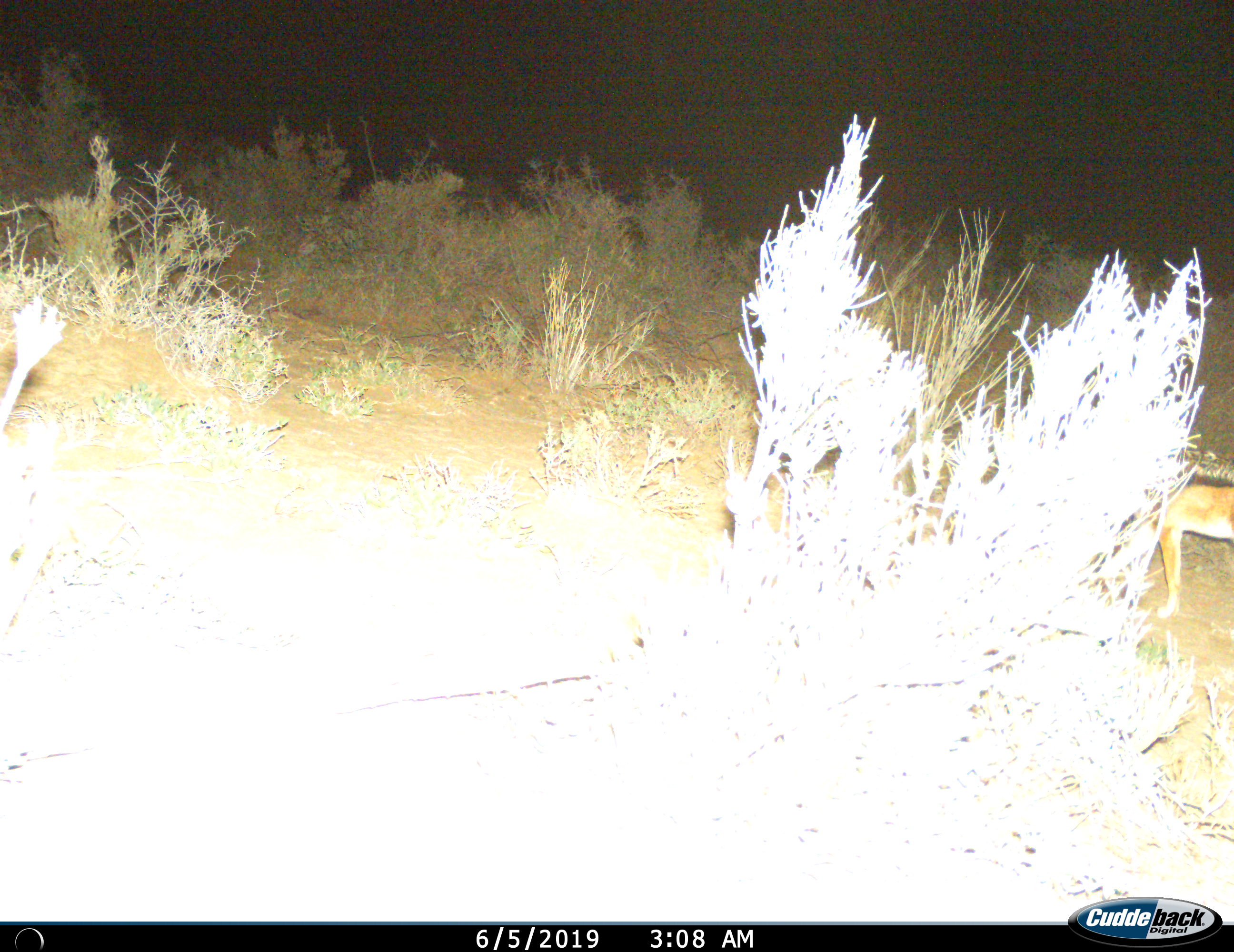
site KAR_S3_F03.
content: unidentified animal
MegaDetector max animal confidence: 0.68